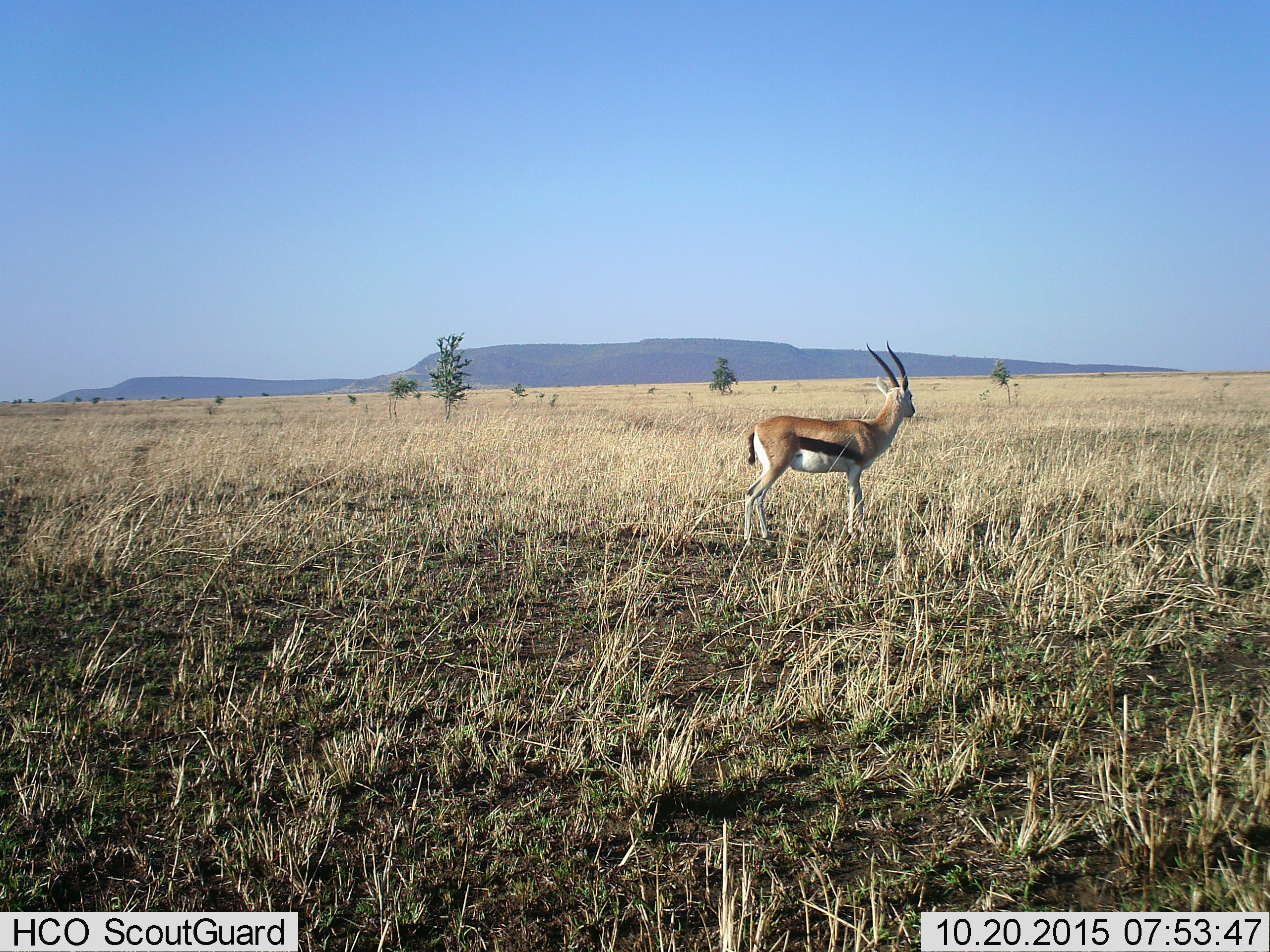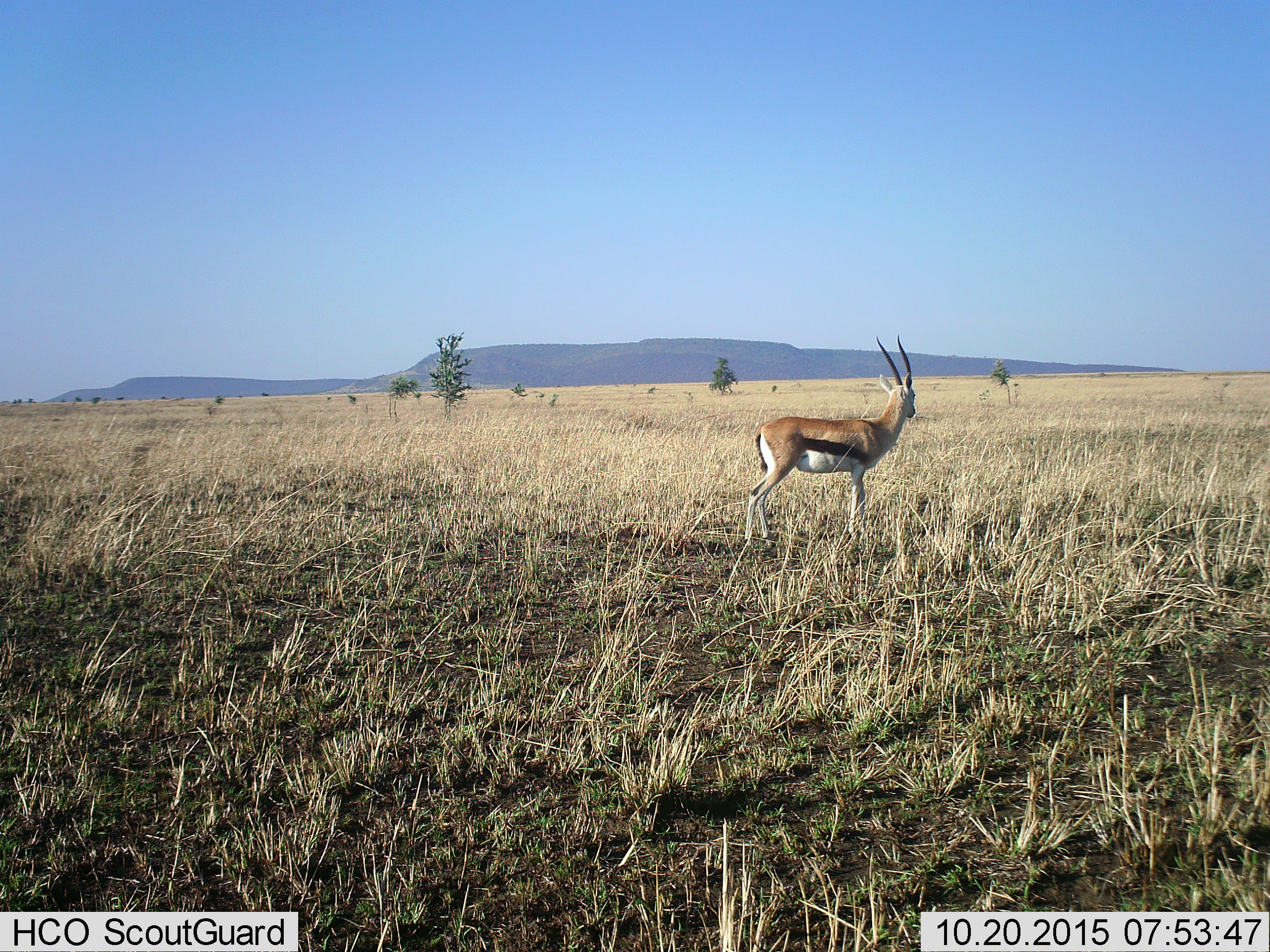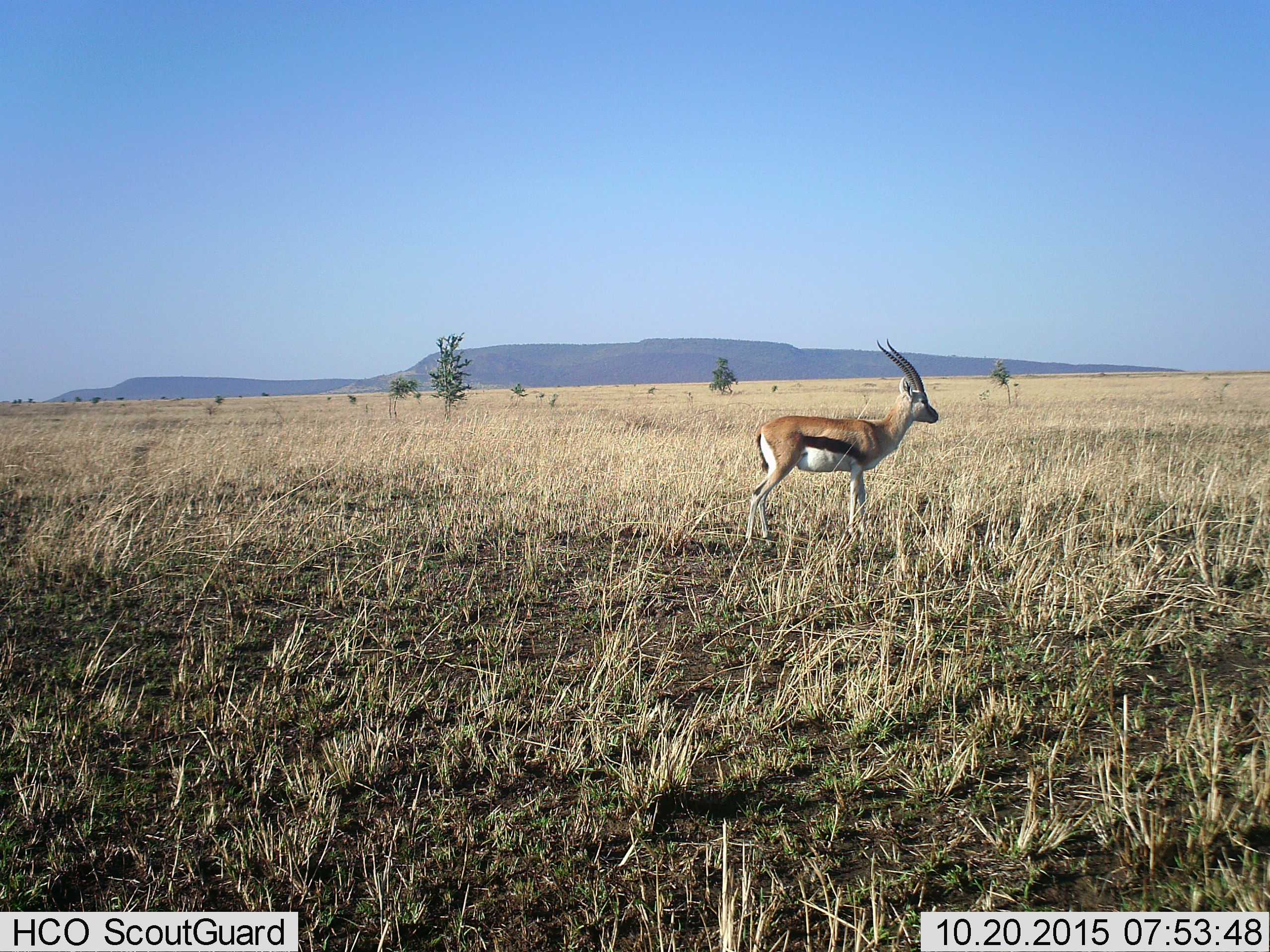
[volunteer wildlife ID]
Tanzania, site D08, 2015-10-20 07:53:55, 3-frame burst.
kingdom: Animalia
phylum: Chordata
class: Mammalia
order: Artiodactyla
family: Bovidae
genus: Eudorcas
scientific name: Eudorcas thomsonii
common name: thomson's gazelle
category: gazellethomsons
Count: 1.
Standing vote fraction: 100%.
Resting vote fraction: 0%.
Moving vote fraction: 0%.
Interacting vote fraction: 0%.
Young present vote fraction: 0%.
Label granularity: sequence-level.